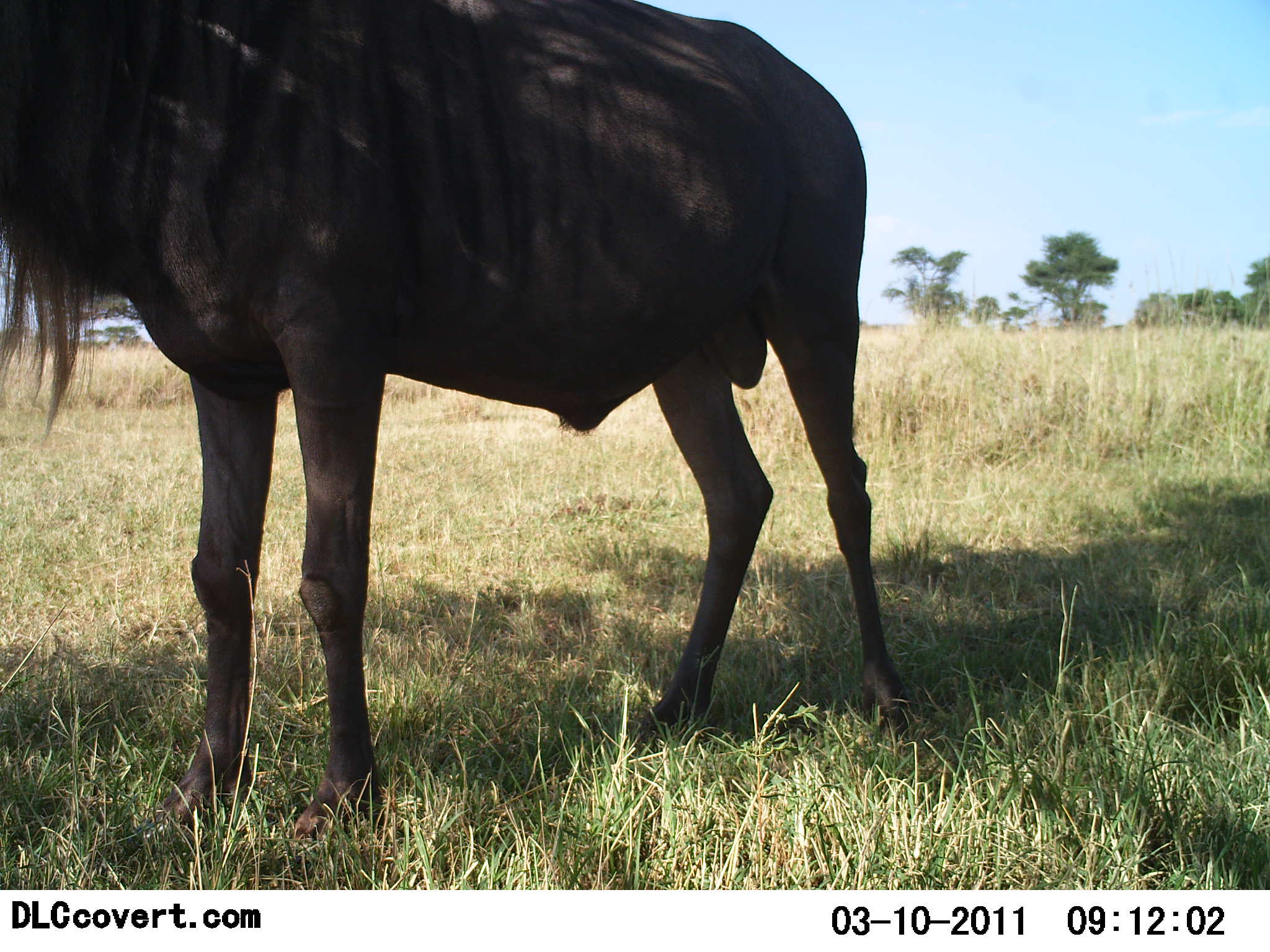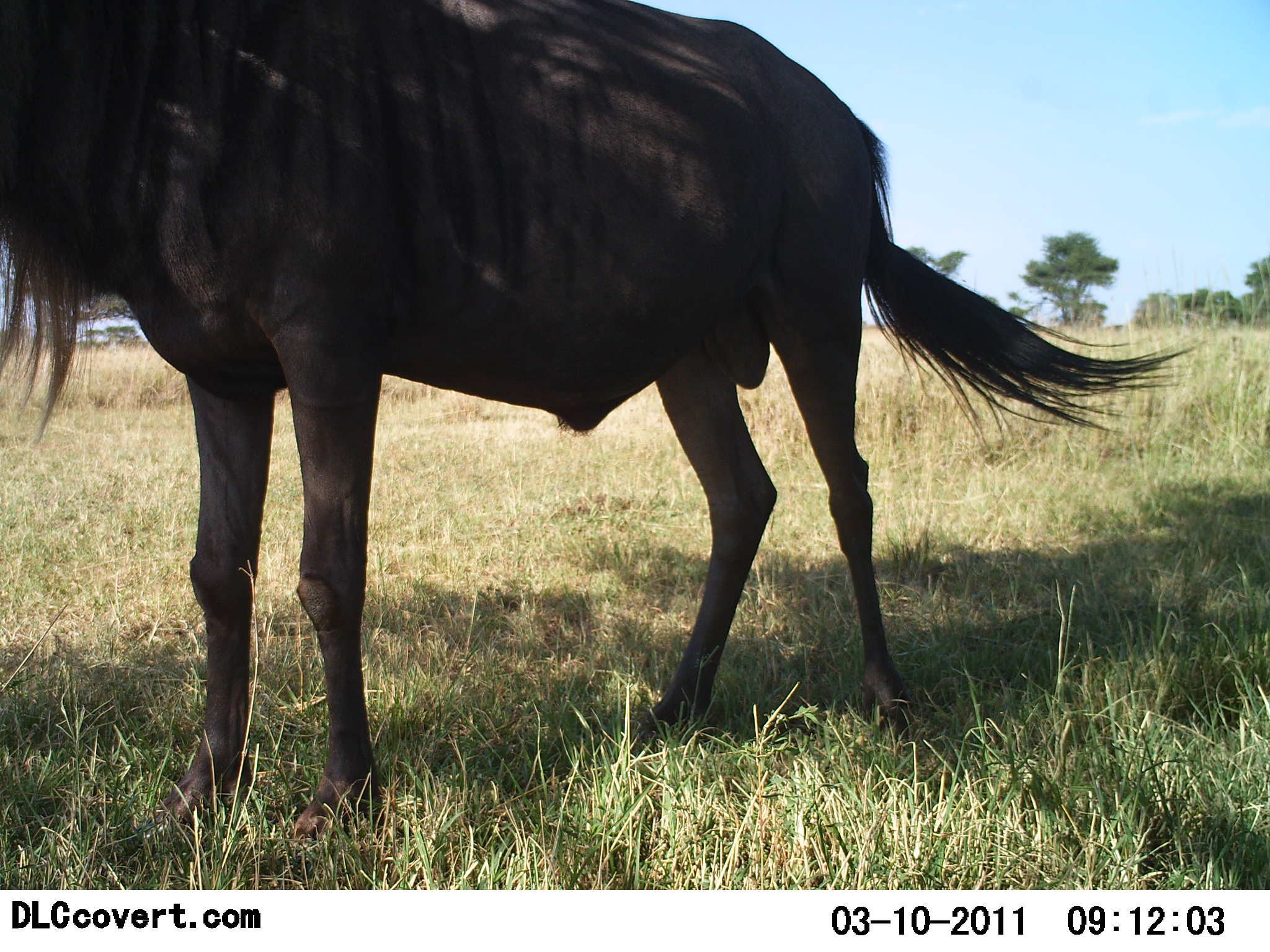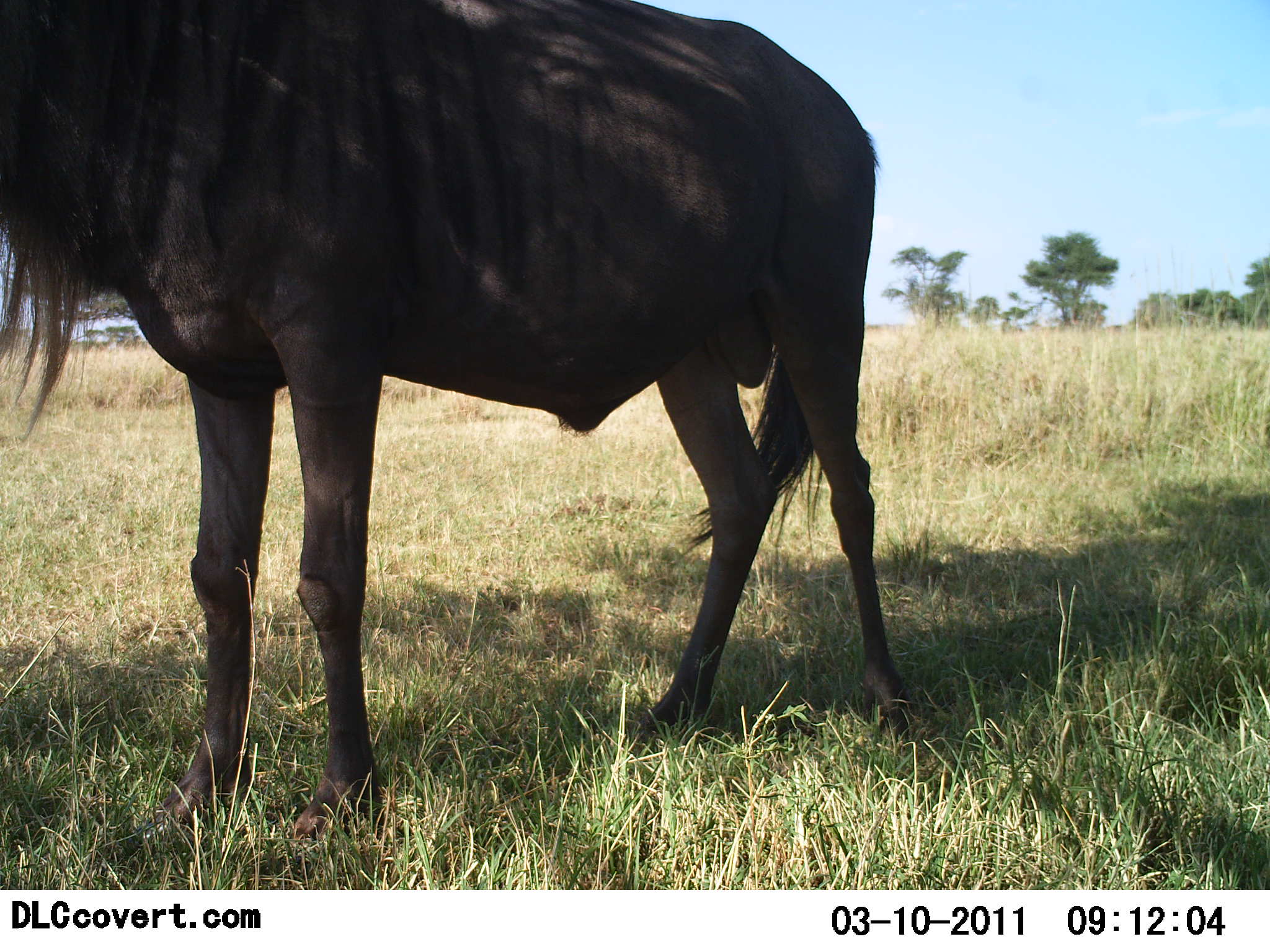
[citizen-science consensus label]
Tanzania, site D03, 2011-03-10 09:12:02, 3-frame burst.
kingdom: Animalia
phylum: Chordata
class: Mammalia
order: Artiodactyla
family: Bovidae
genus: Connochaetes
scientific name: Connochaetes taurinus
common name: blue wildebeest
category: wildebeest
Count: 1.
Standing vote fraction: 100%.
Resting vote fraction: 0%.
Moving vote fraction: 0%.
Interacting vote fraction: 0%.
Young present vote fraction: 0%.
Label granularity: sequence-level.